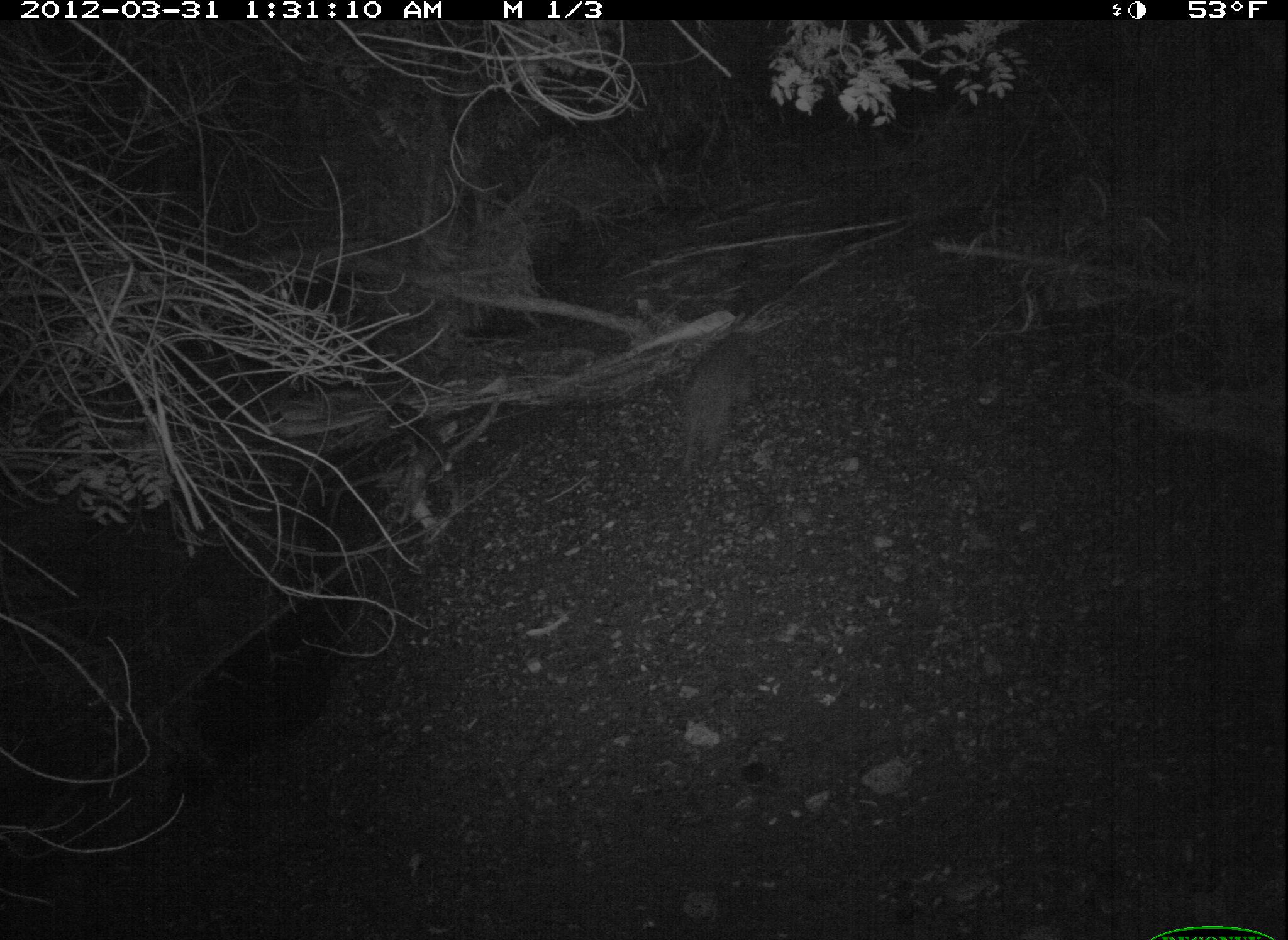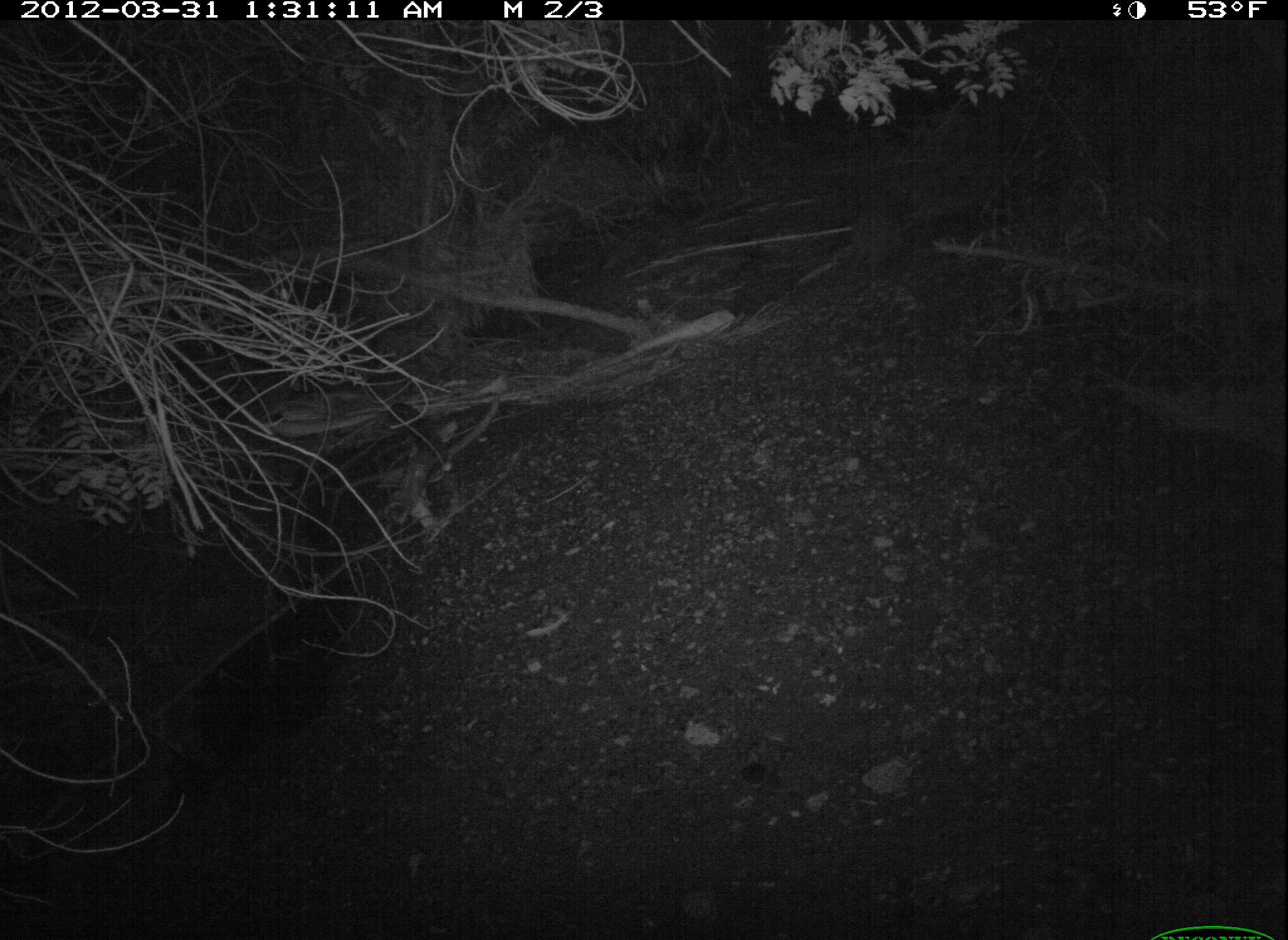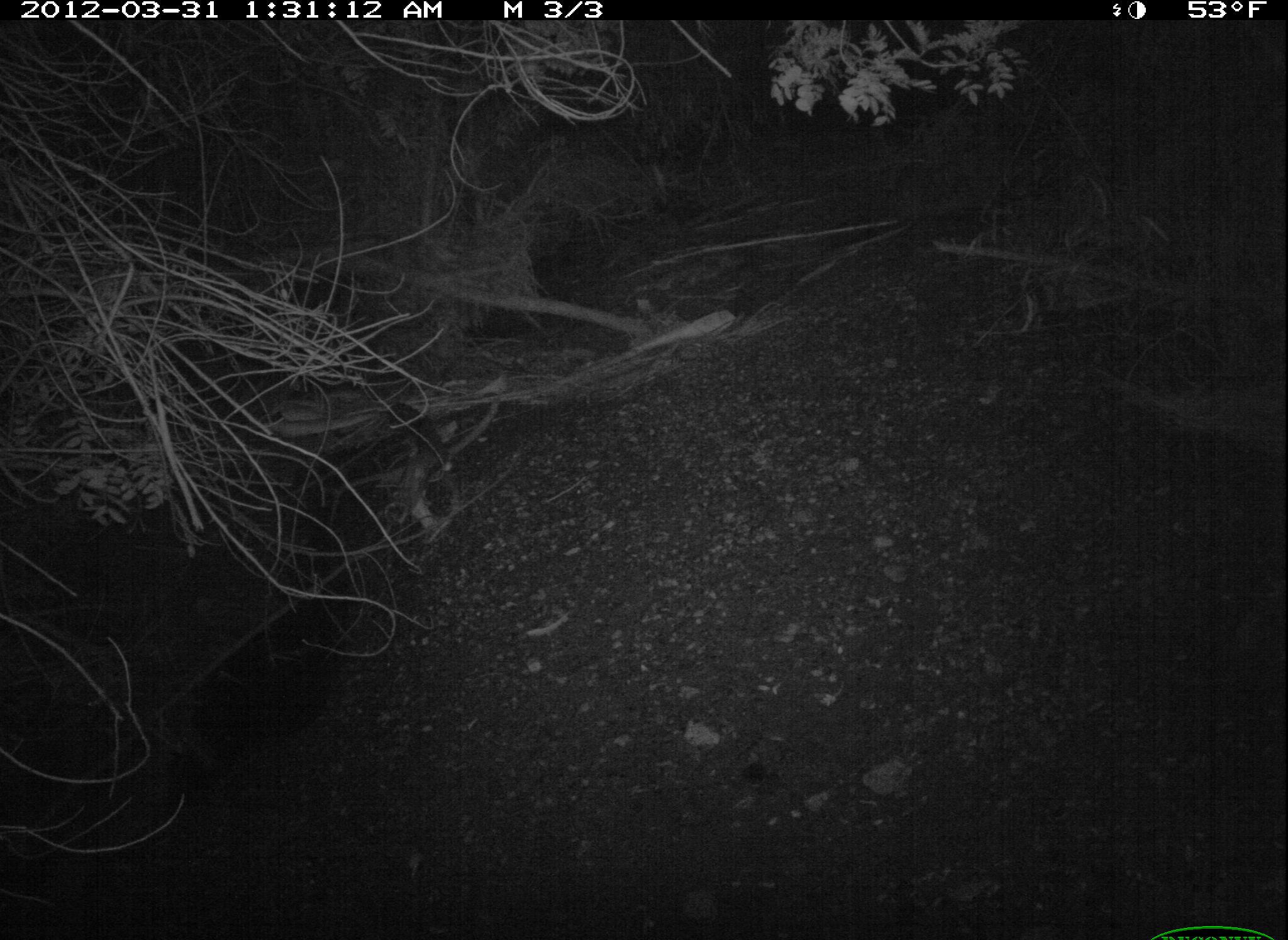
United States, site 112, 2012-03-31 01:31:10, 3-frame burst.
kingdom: Animalia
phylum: Chordata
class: Mammalia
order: Carnivora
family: Procyonidae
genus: Procyon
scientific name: Procyon lotor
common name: raccoon